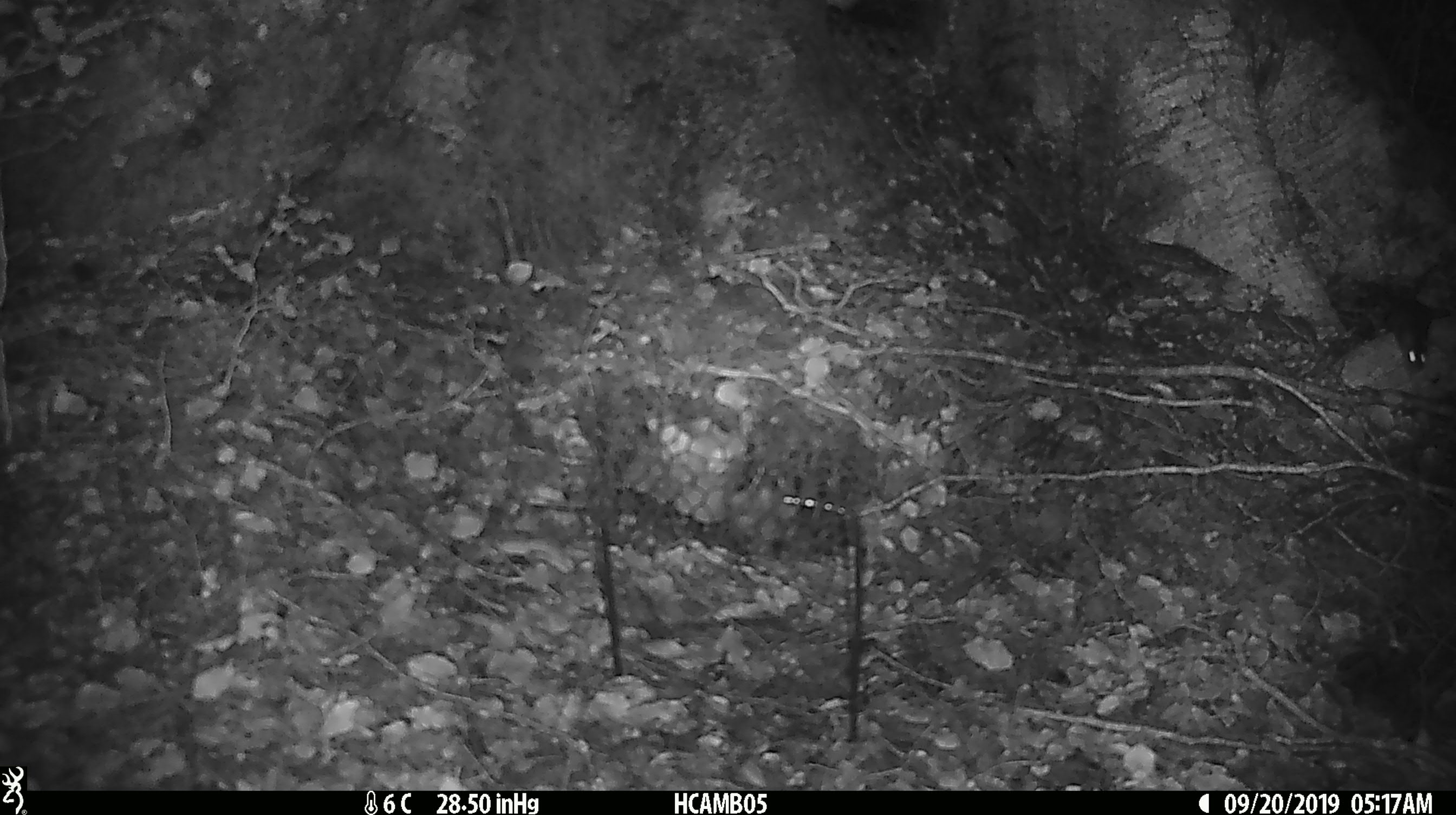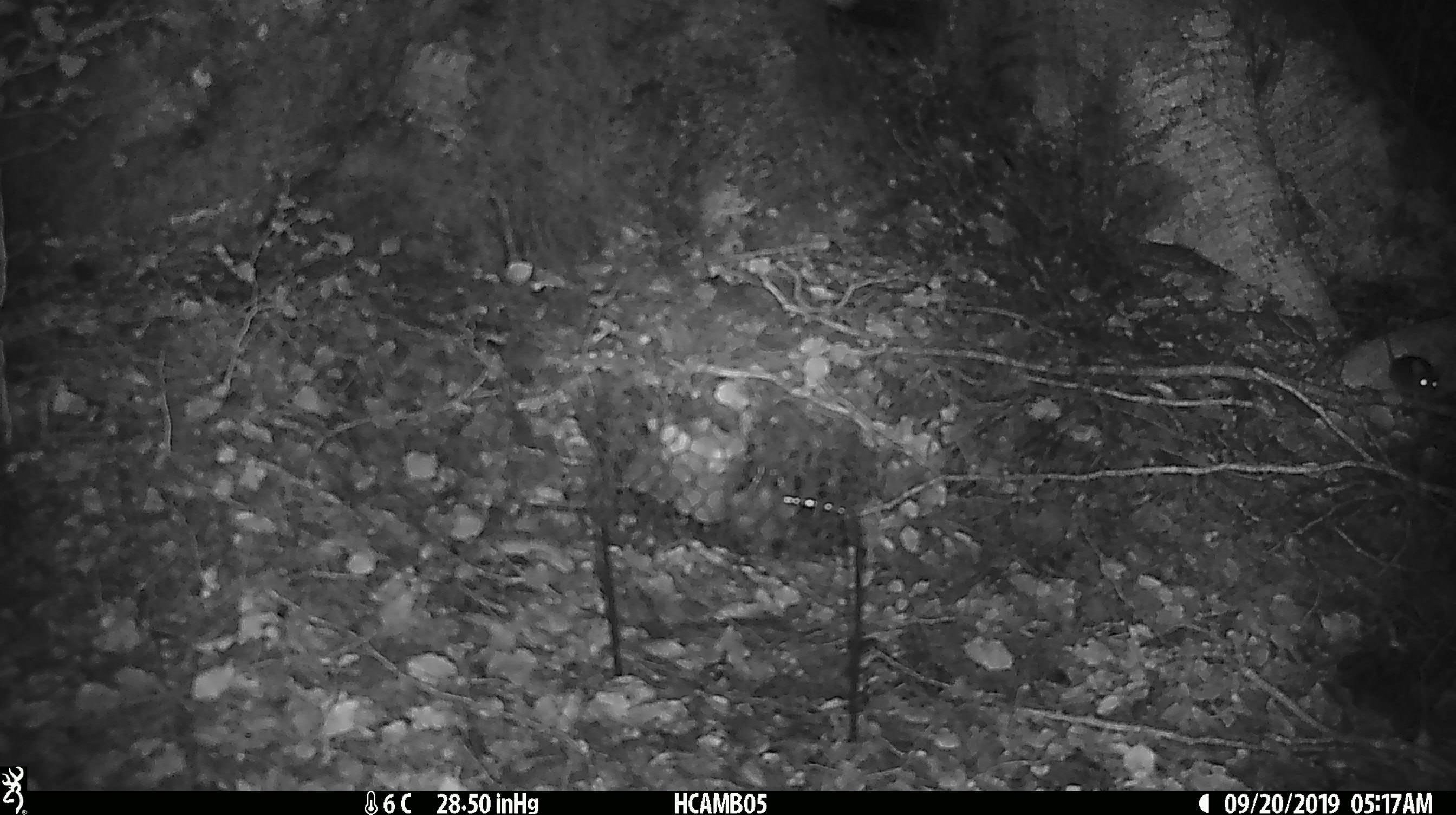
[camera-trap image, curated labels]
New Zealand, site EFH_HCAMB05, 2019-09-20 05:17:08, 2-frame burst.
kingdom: Animalia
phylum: Chordata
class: Mammalia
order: Rodentia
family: Muridae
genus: Mus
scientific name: Mus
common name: mouse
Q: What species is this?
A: Mouse (Mus).